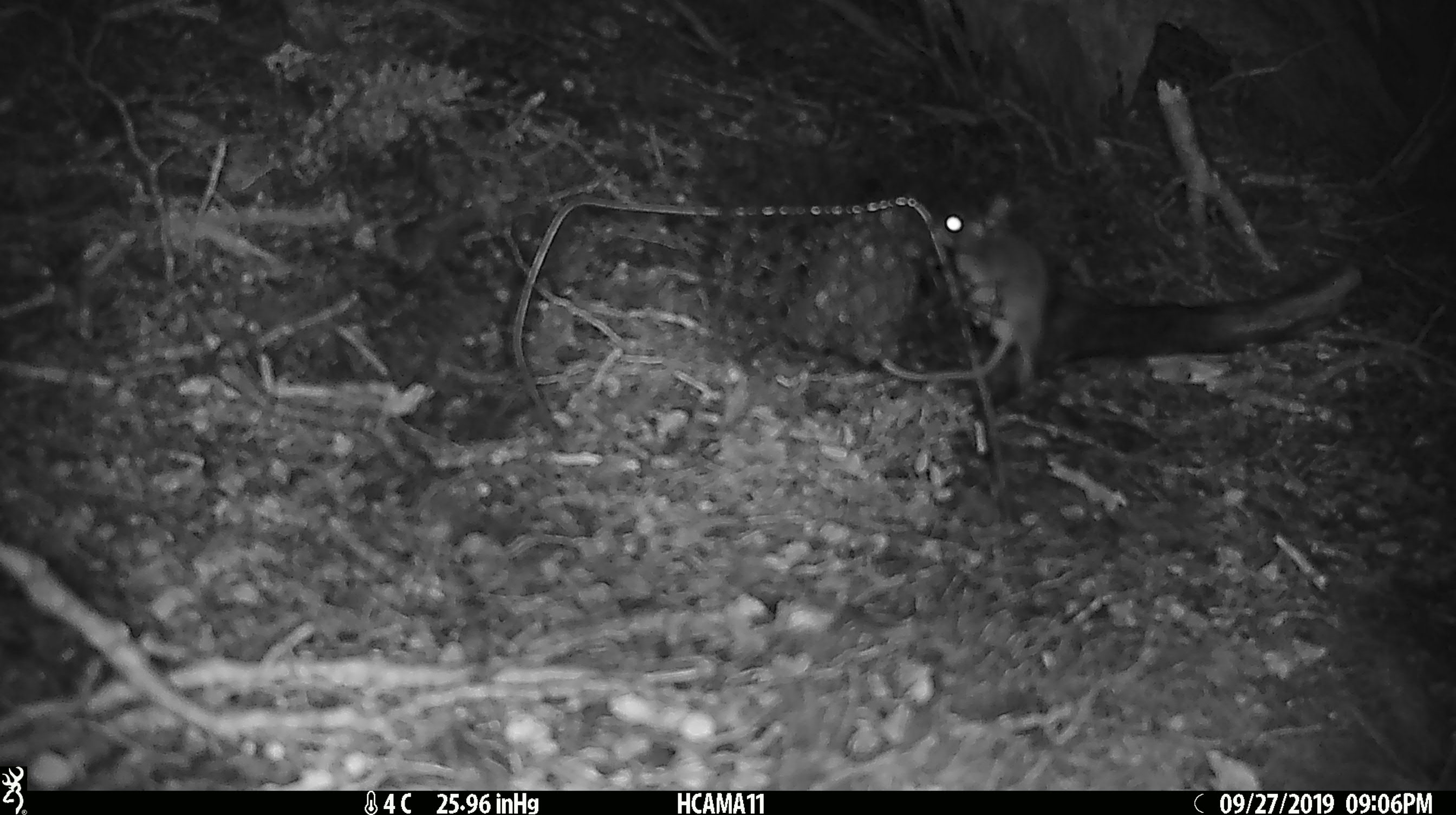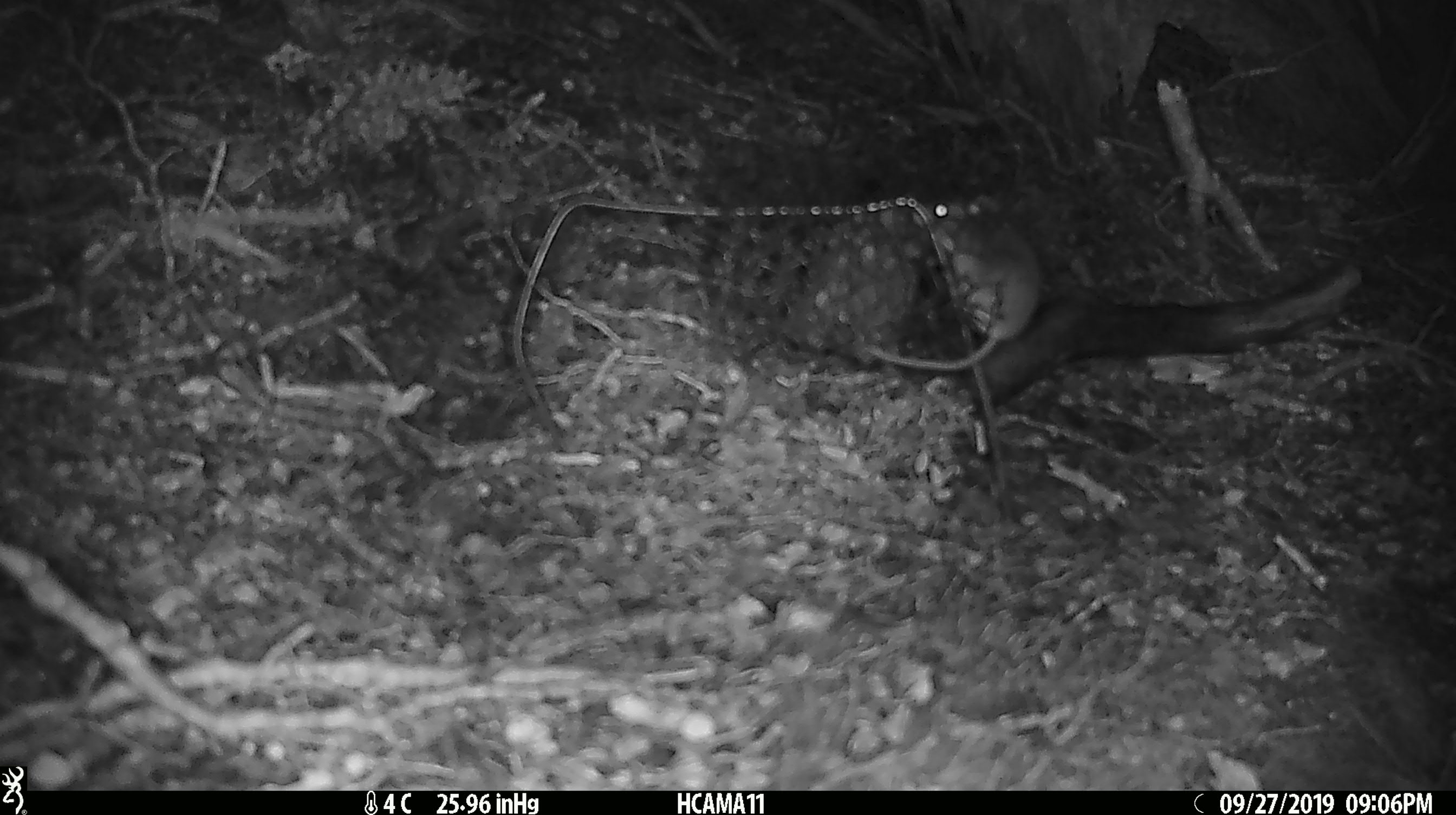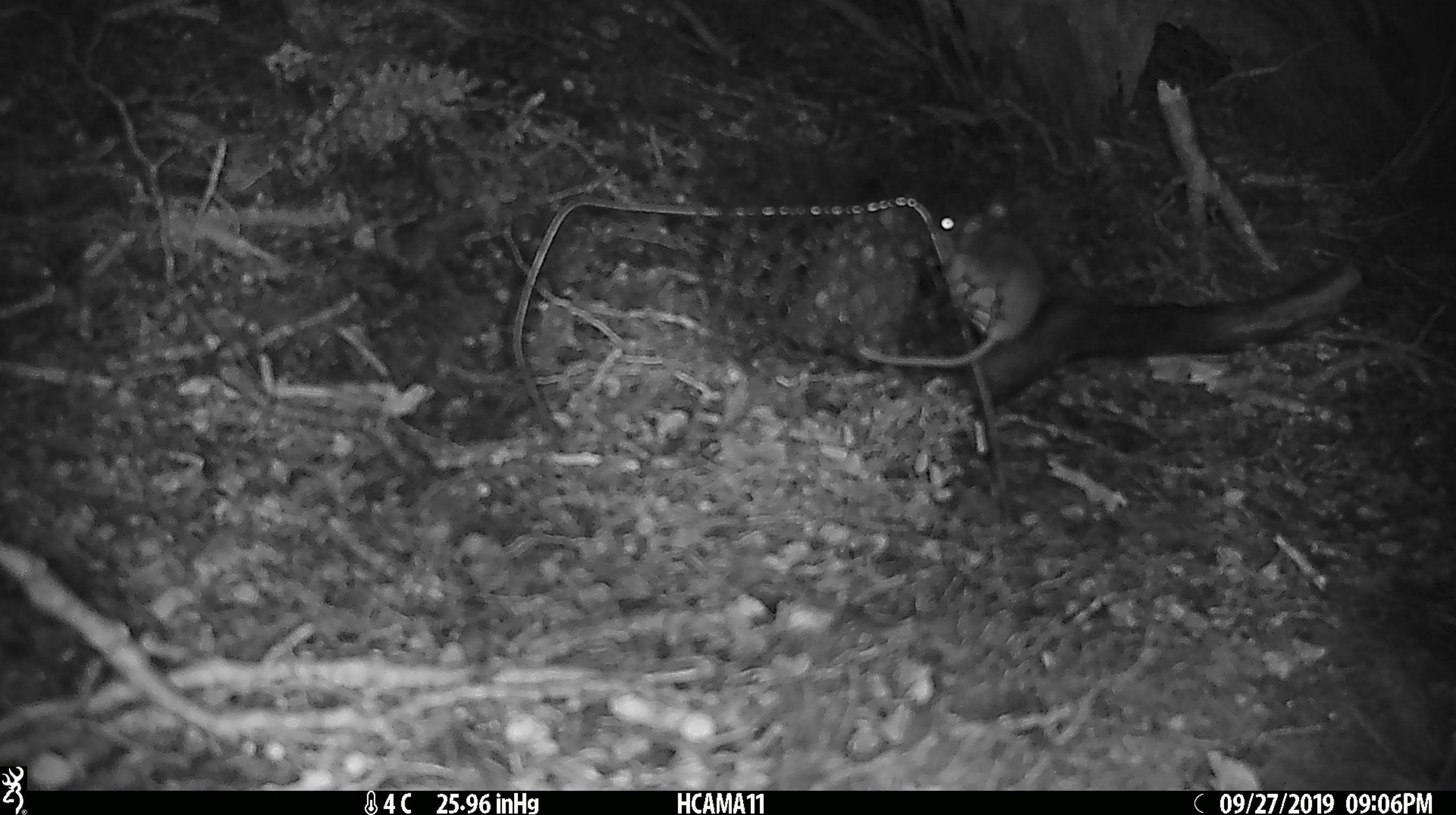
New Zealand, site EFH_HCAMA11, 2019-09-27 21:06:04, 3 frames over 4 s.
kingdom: Animalia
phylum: Chordata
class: Mammalia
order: Rodentia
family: Muridae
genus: Mus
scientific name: Mus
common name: mouse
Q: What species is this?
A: Mouse (Mus).